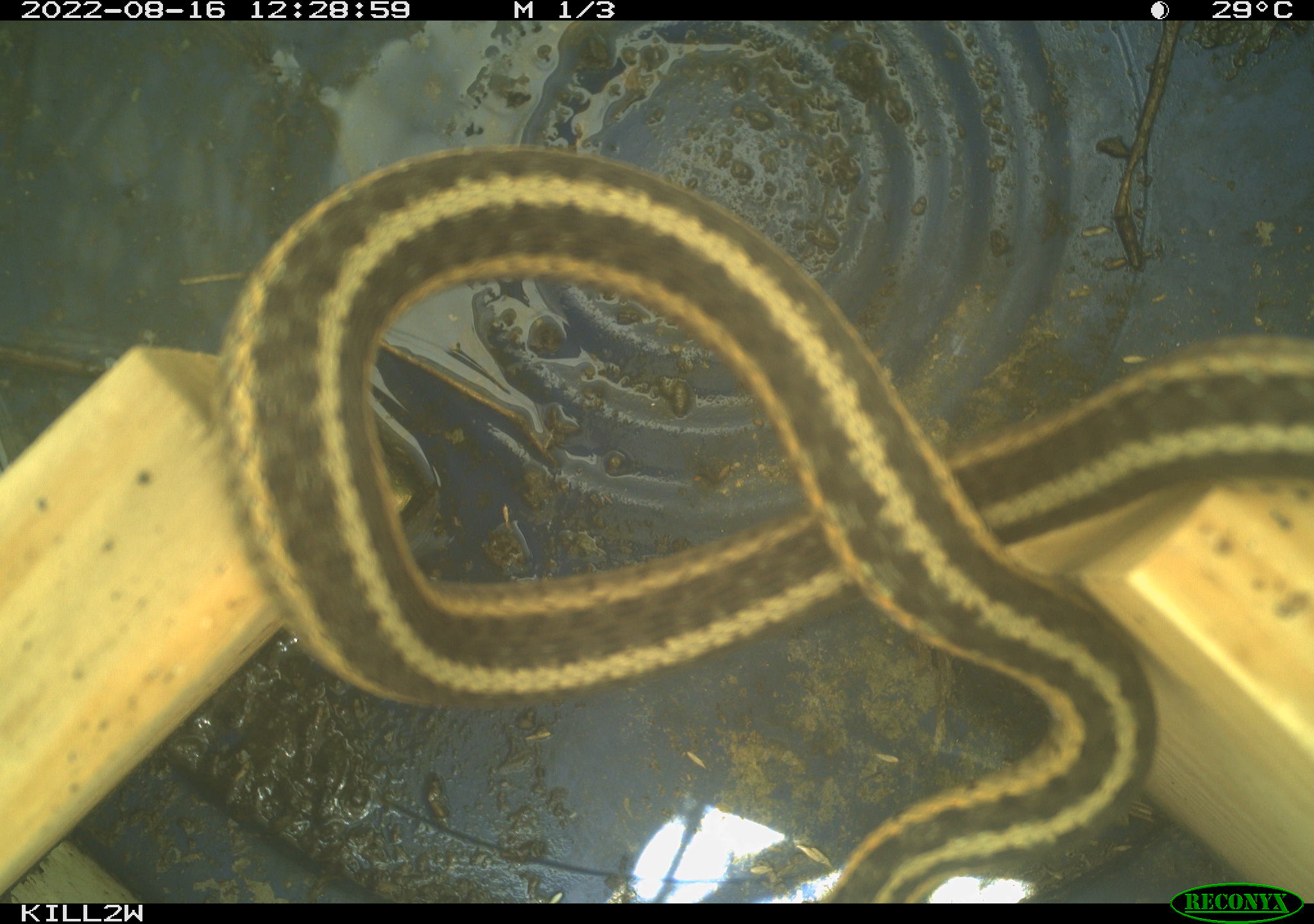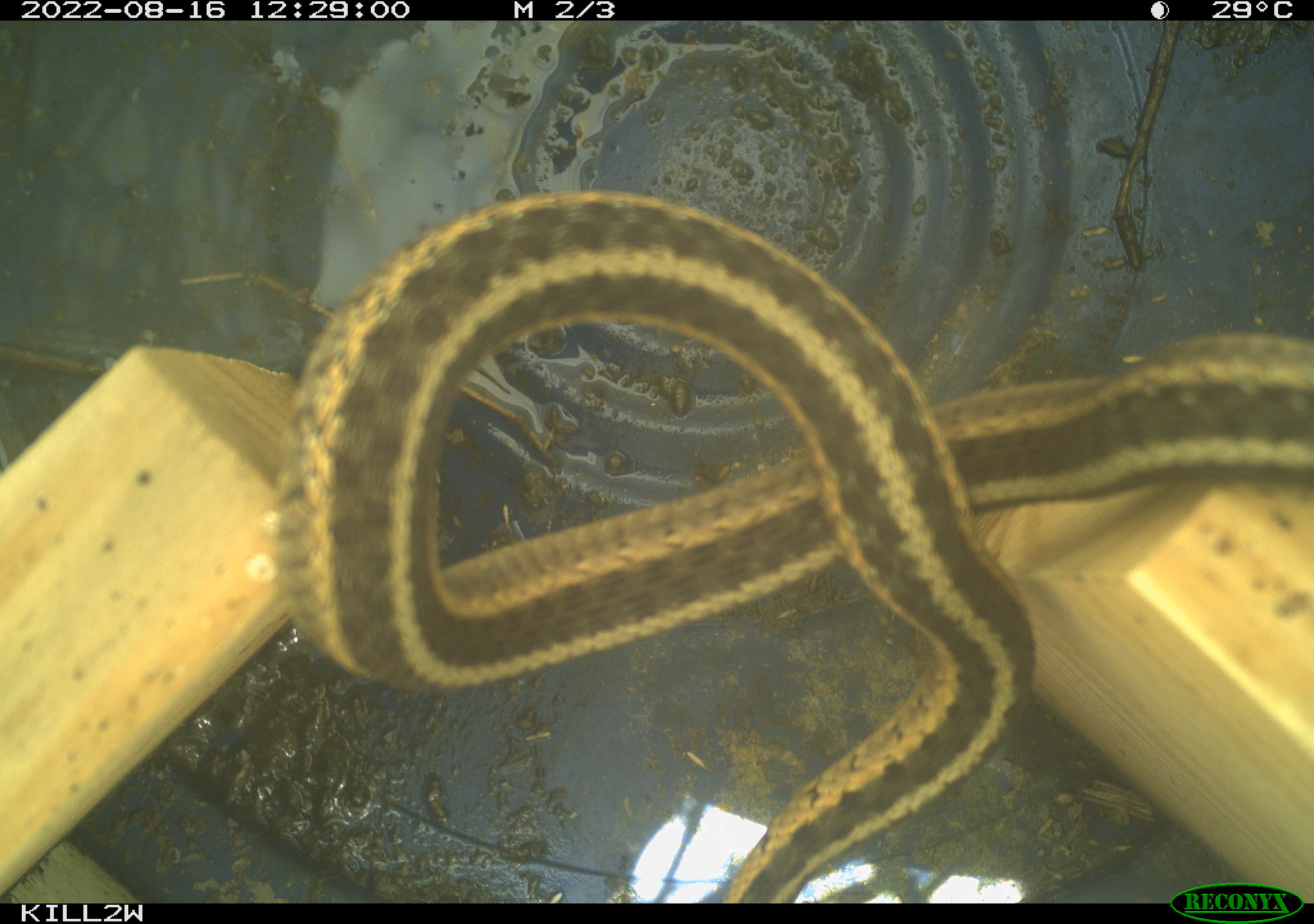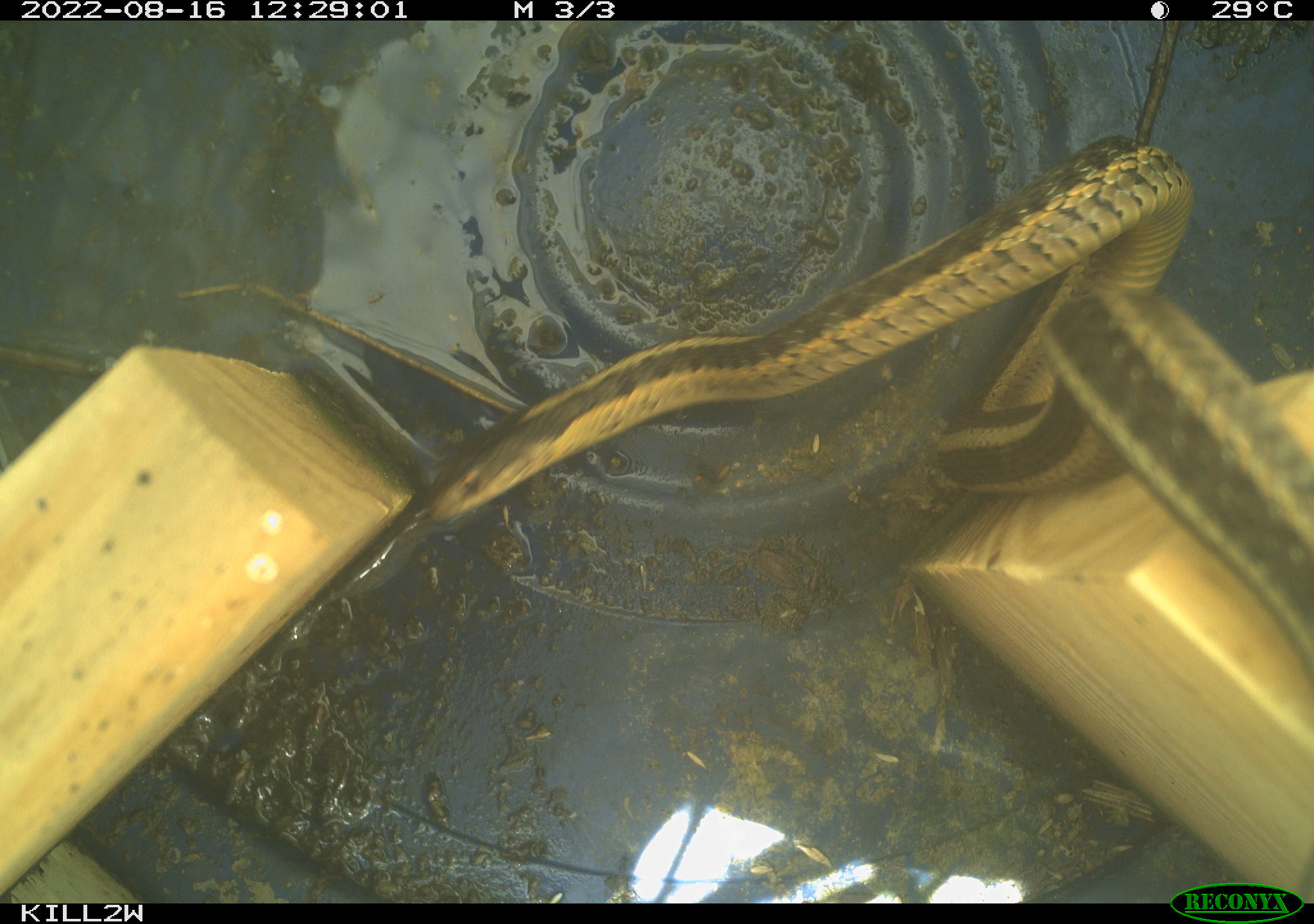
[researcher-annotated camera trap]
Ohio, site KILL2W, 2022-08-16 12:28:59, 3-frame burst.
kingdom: Animalia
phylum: Chordata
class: Reptilia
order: Squamata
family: Colubridae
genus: Thamnophis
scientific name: Thamnophis sirtalis sirtalis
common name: eastern gartersnake